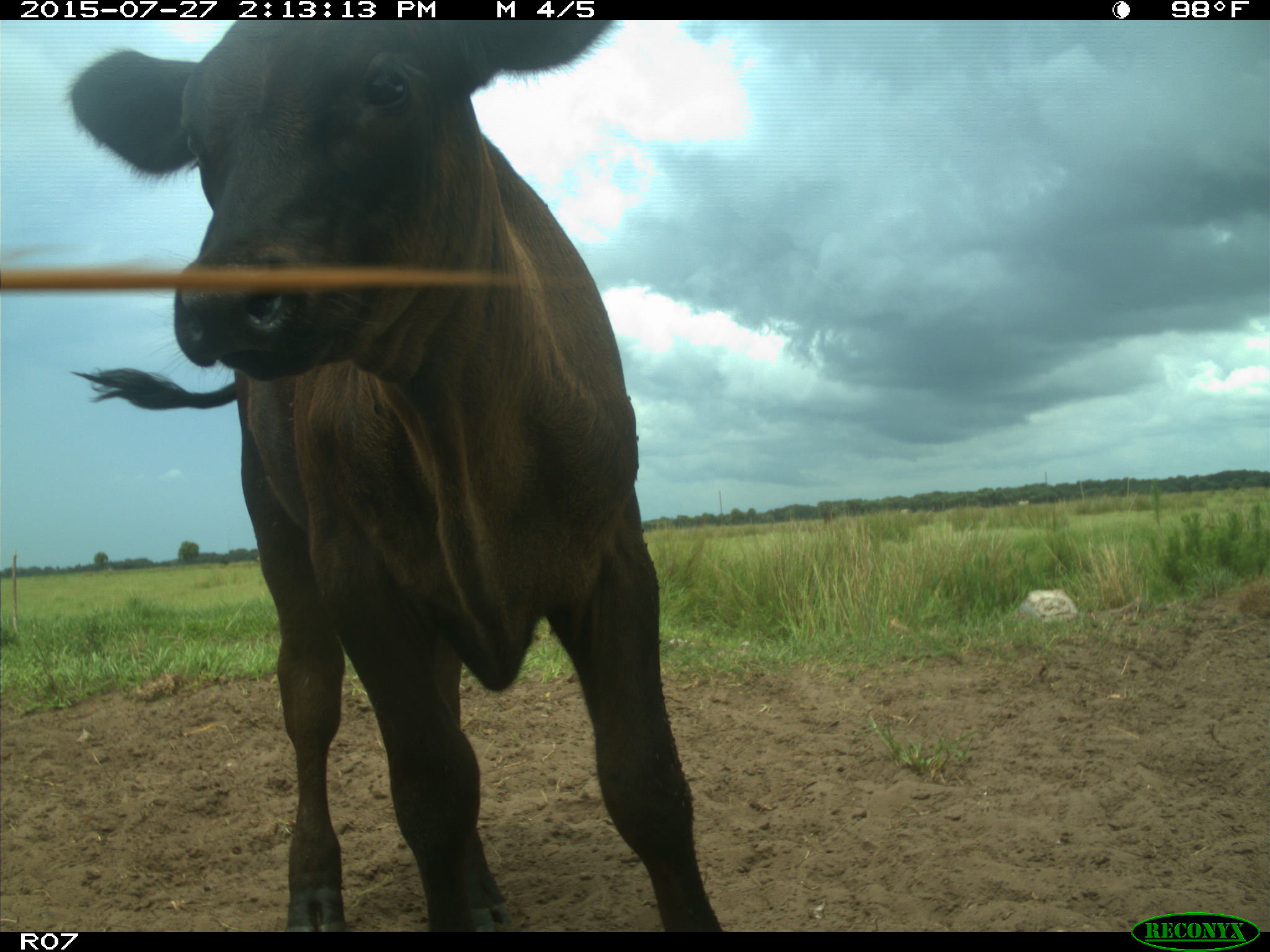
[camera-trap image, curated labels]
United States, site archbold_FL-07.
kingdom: Animalia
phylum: Chordata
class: Mammalia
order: Artiodactyla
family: Bovidae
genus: Bos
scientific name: Bos taurus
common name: domestic cow